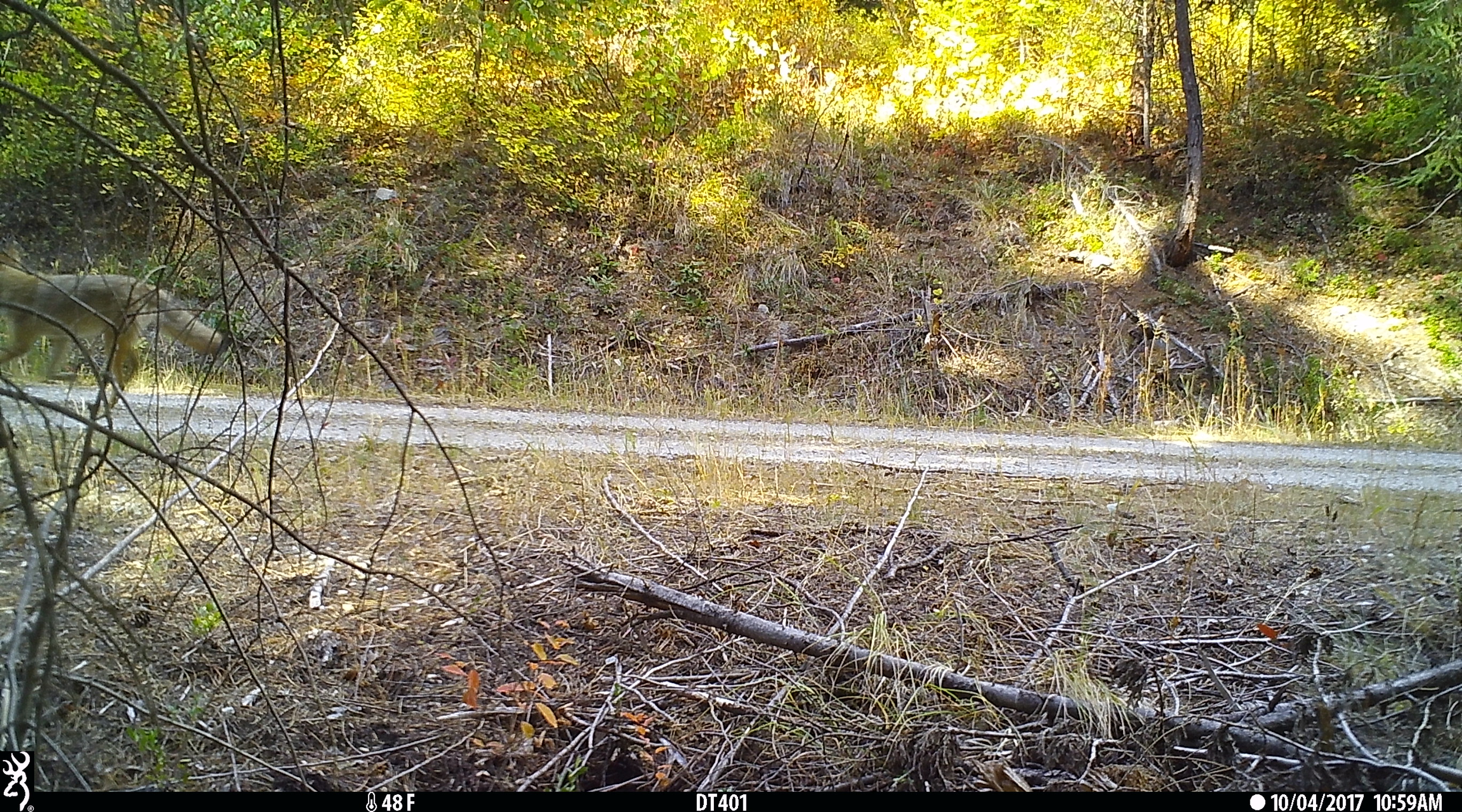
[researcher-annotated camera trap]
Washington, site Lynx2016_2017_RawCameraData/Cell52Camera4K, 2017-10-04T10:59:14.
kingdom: Animalia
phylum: Chordata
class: Mammalia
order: Carnivora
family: Canidae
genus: Canis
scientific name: Canis latrans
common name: coyote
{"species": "Canis latrans (coyote)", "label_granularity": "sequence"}